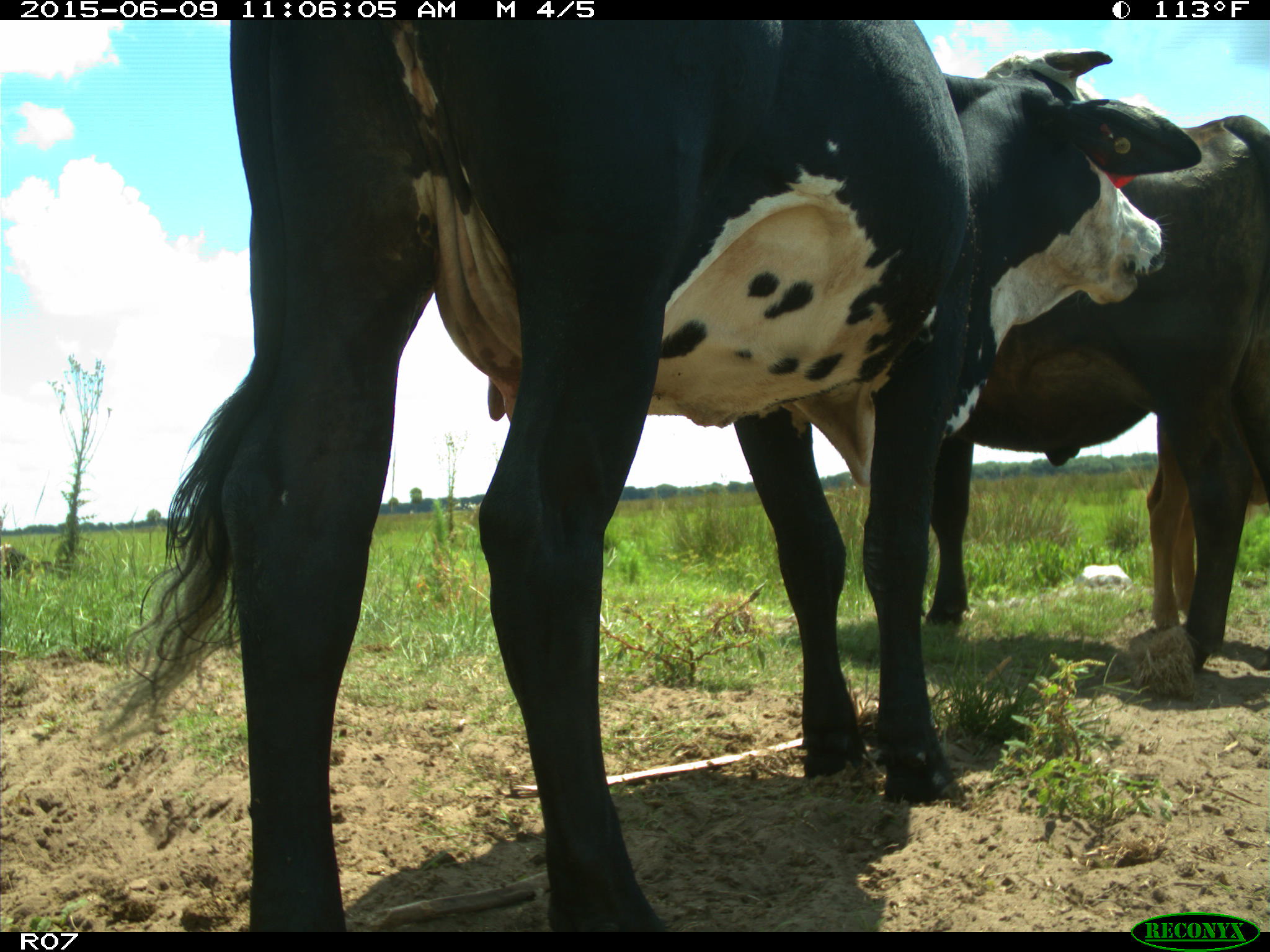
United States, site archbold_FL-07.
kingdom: Animalia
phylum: Chordata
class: Mammalia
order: Artiodactyla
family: Bovidae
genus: Bos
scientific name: Bos taurus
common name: domestic cow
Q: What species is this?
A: Bos taurus (domestic cow).